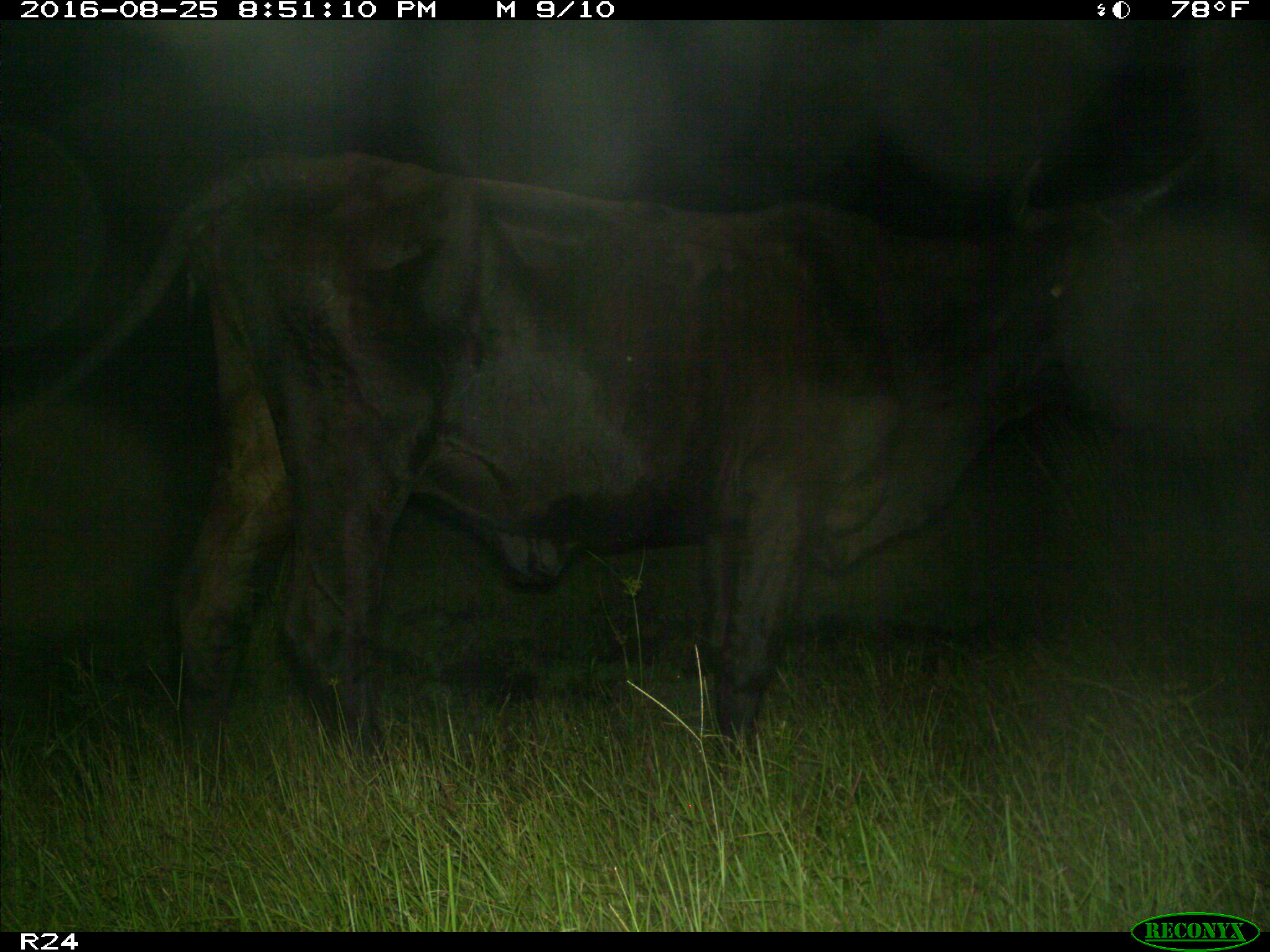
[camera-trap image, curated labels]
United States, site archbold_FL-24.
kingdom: Animalia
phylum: Chordata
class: Mammalia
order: Artiodactyla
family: Bovidae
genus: Bos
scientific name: Bos taurus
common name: domestic cow